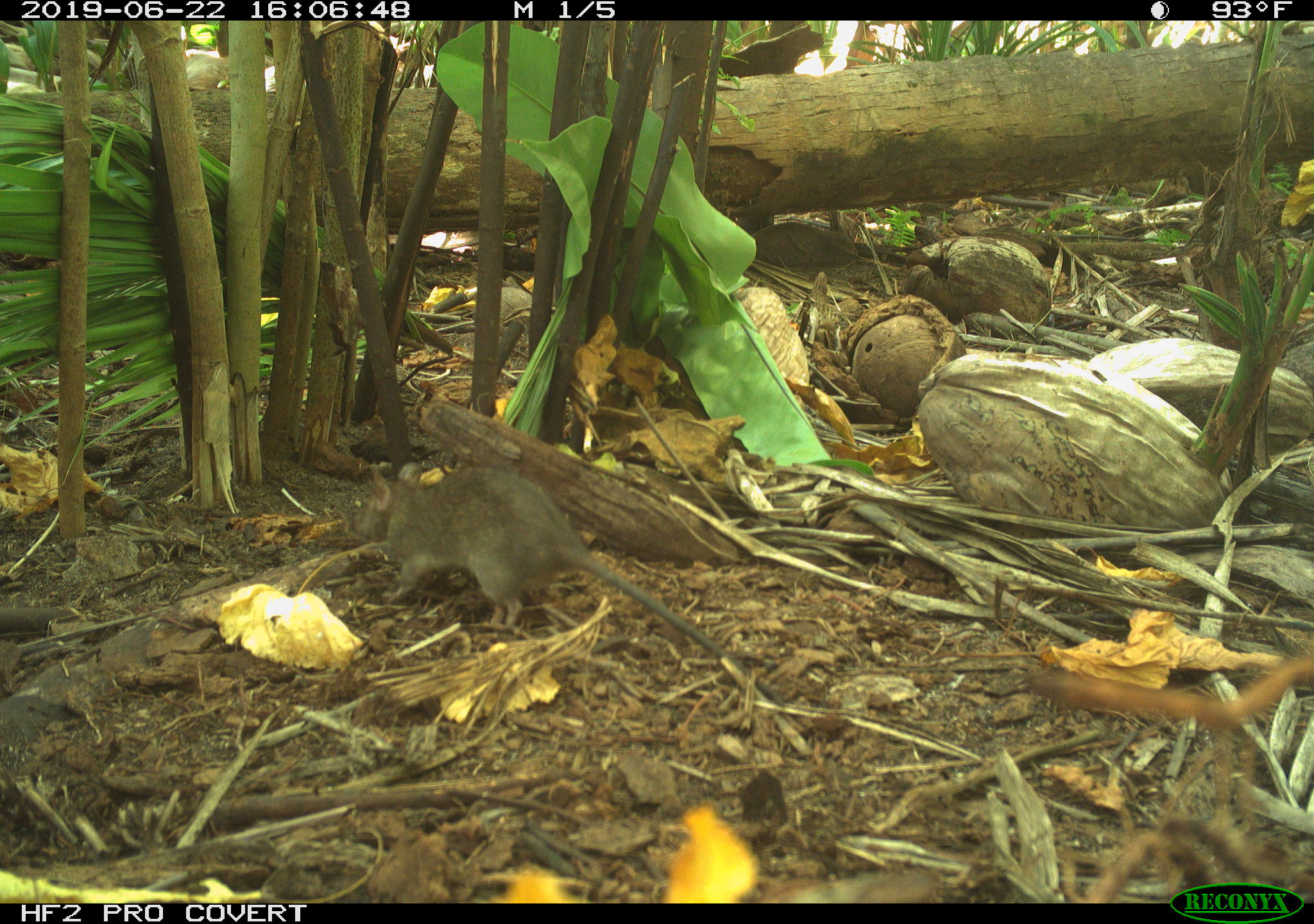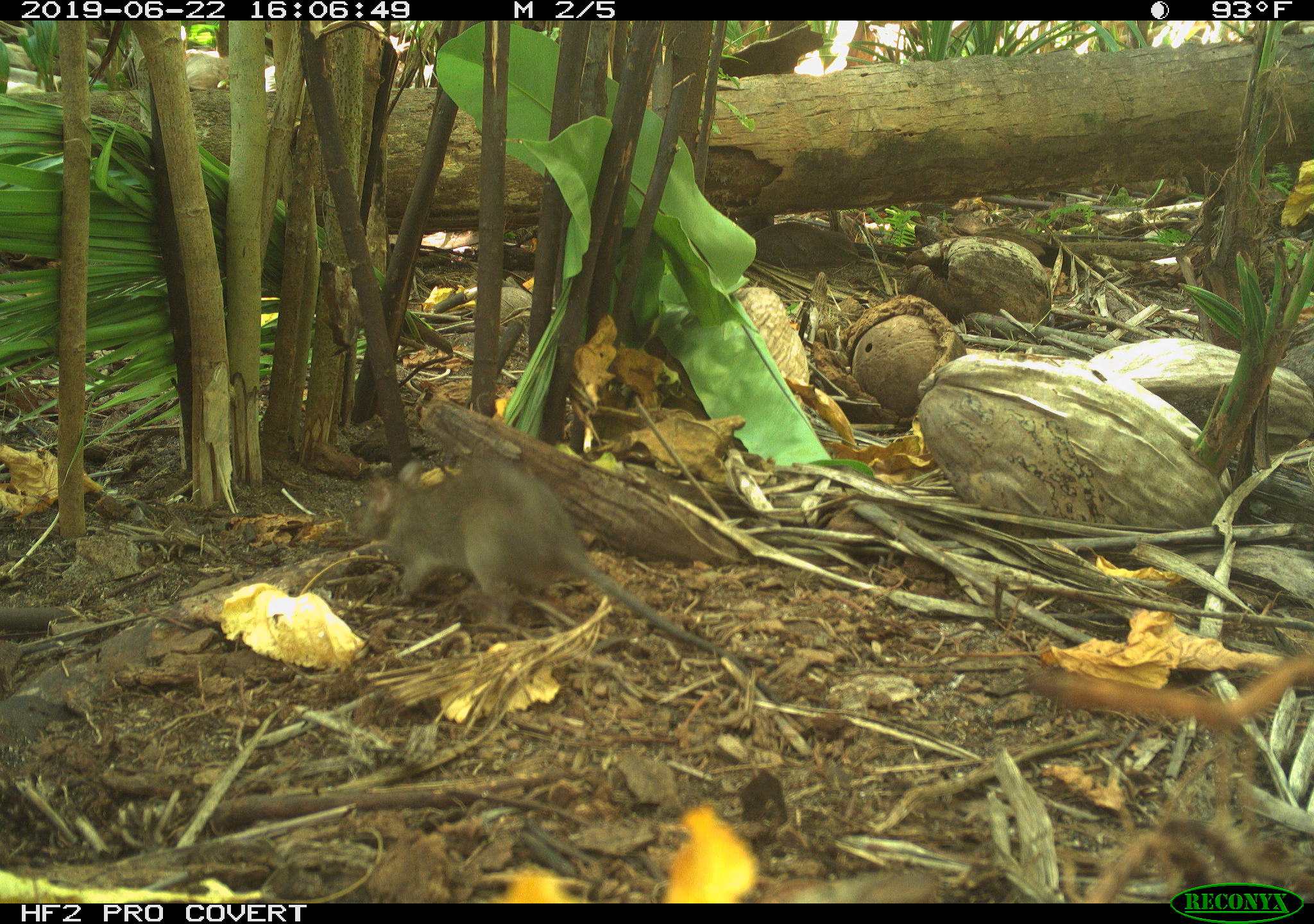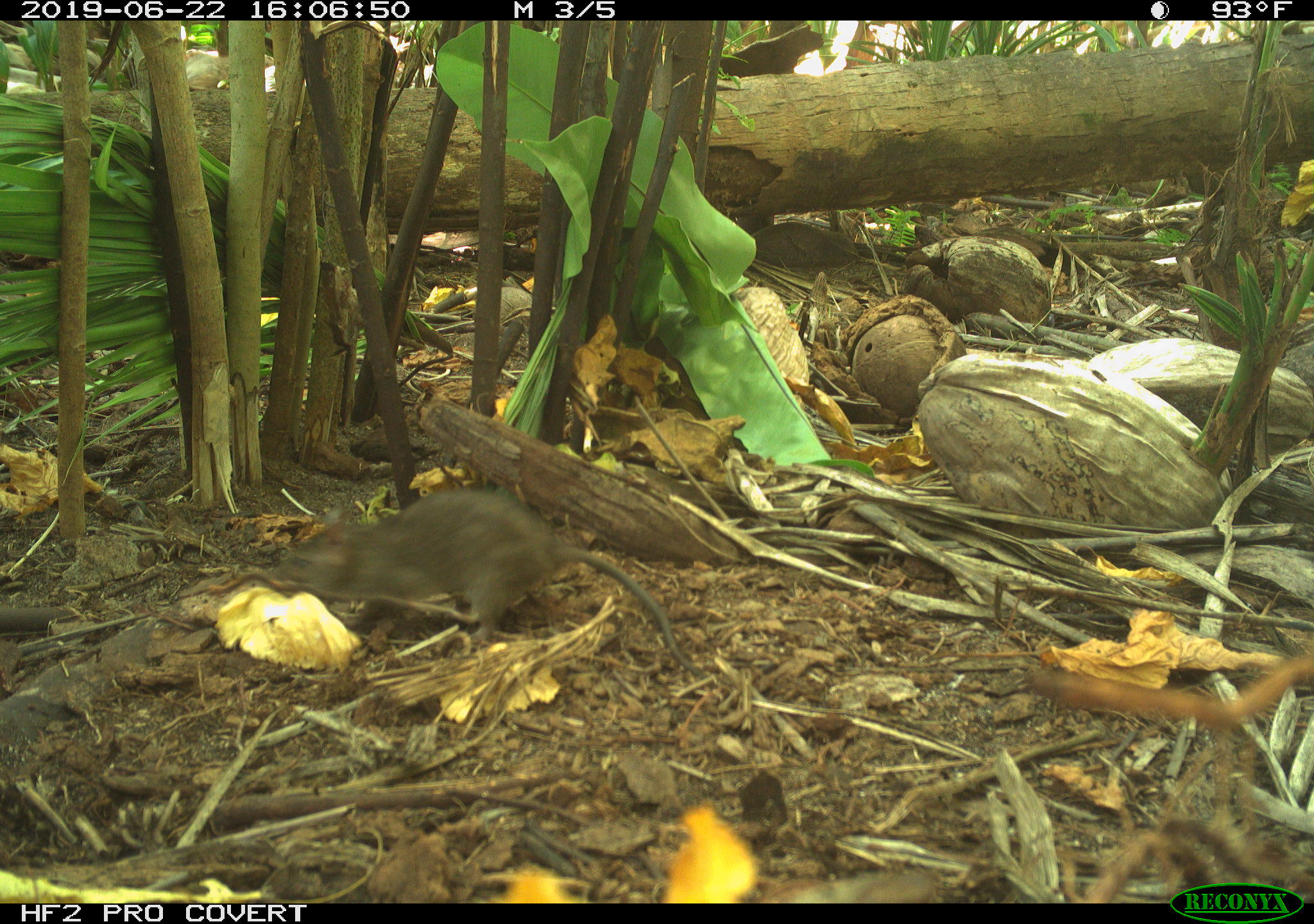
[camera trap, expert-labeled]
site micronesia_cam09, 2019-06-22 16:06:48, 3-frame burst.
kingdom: Animalia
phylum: Chordata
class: Mammalia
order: Rodentia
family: Muridae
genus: Rattus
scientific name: Rattus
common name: rat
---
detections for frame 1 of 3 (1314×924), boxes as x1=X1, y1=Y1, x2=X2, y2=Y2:
rat: x1=343, y1=456, x2=767, y2=692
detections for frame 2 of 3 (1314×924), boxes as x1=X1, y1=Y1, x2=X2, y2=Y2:
rat: x1=346, y1=450, x2=756, y2=666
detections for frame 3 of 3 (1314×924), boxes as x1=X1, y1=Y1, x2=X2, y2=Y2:
rat: x1=242, y1=488, x2=690, y2=665